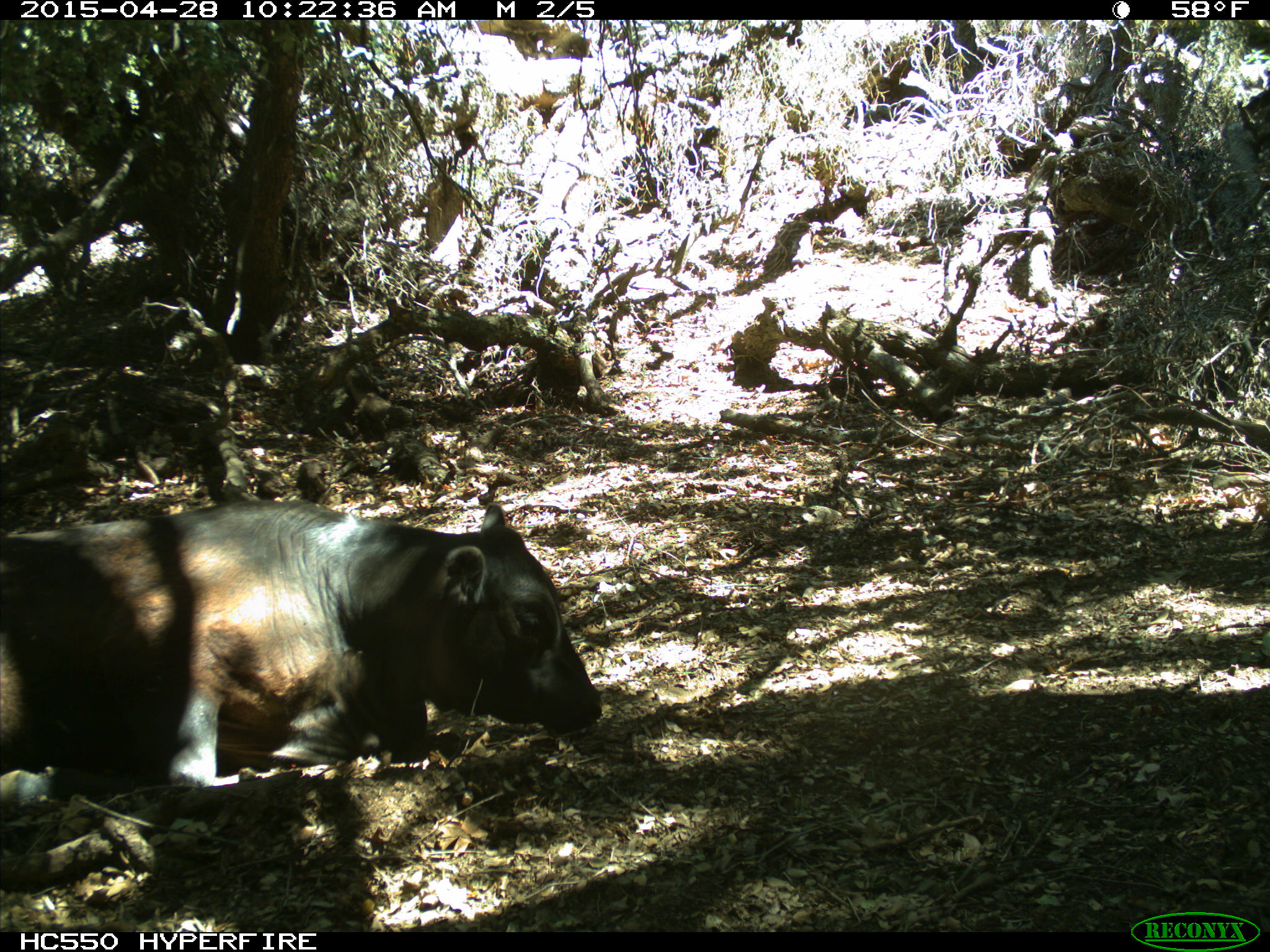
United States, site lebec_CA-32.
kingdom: Animalia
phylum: Chordata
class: Mammalia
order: Artiodactyla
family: Bovidae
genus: Bos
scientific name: Bos taurus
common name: domestic cow